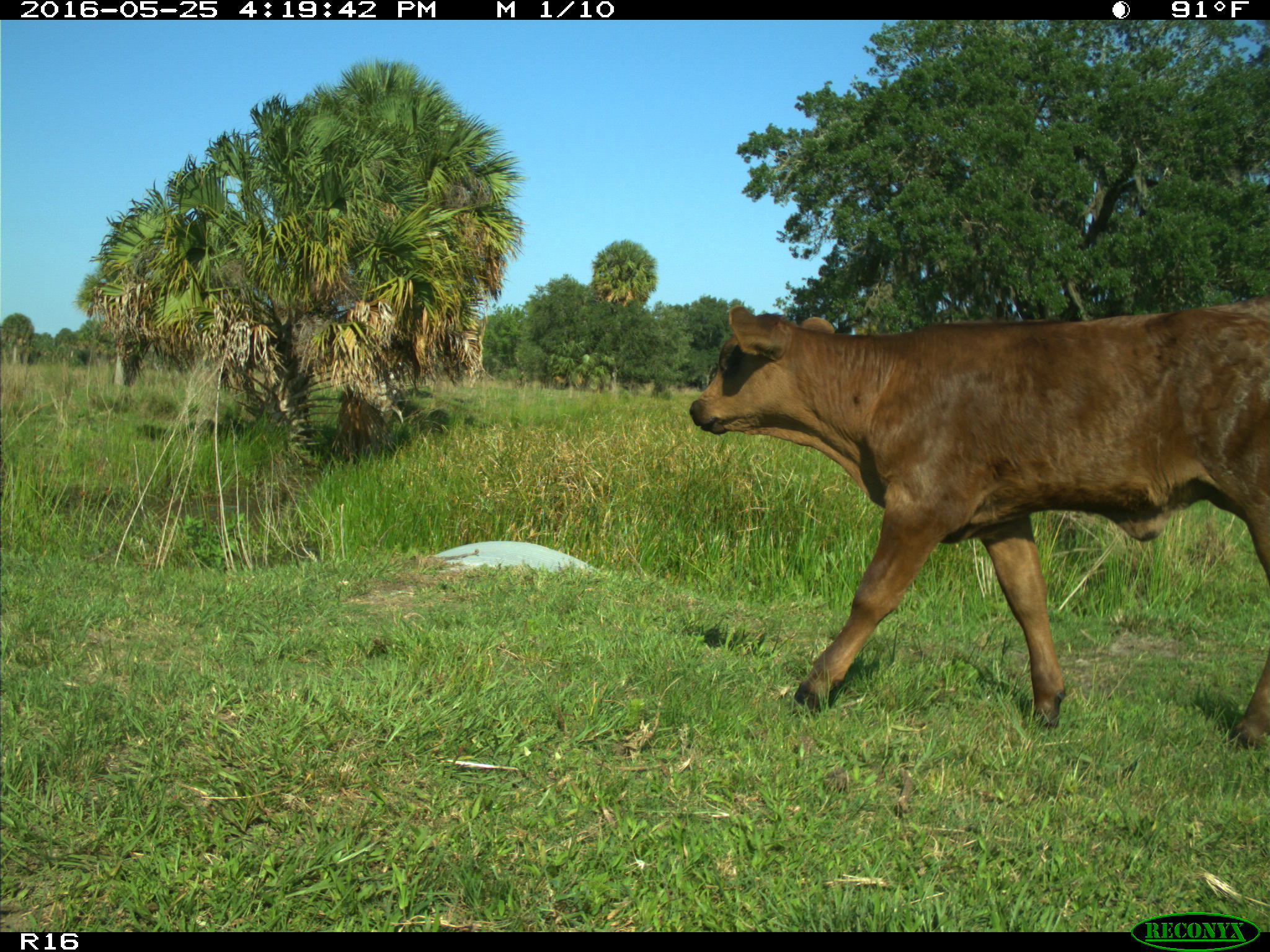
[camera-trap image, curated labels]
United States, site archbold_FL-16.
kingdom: Animalia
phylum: Chordata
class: Mammalia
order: Artiodactyla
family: Bovidae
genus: Bos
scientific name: Bos taurus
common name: domestic cow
Bos taurus (domestic cow).